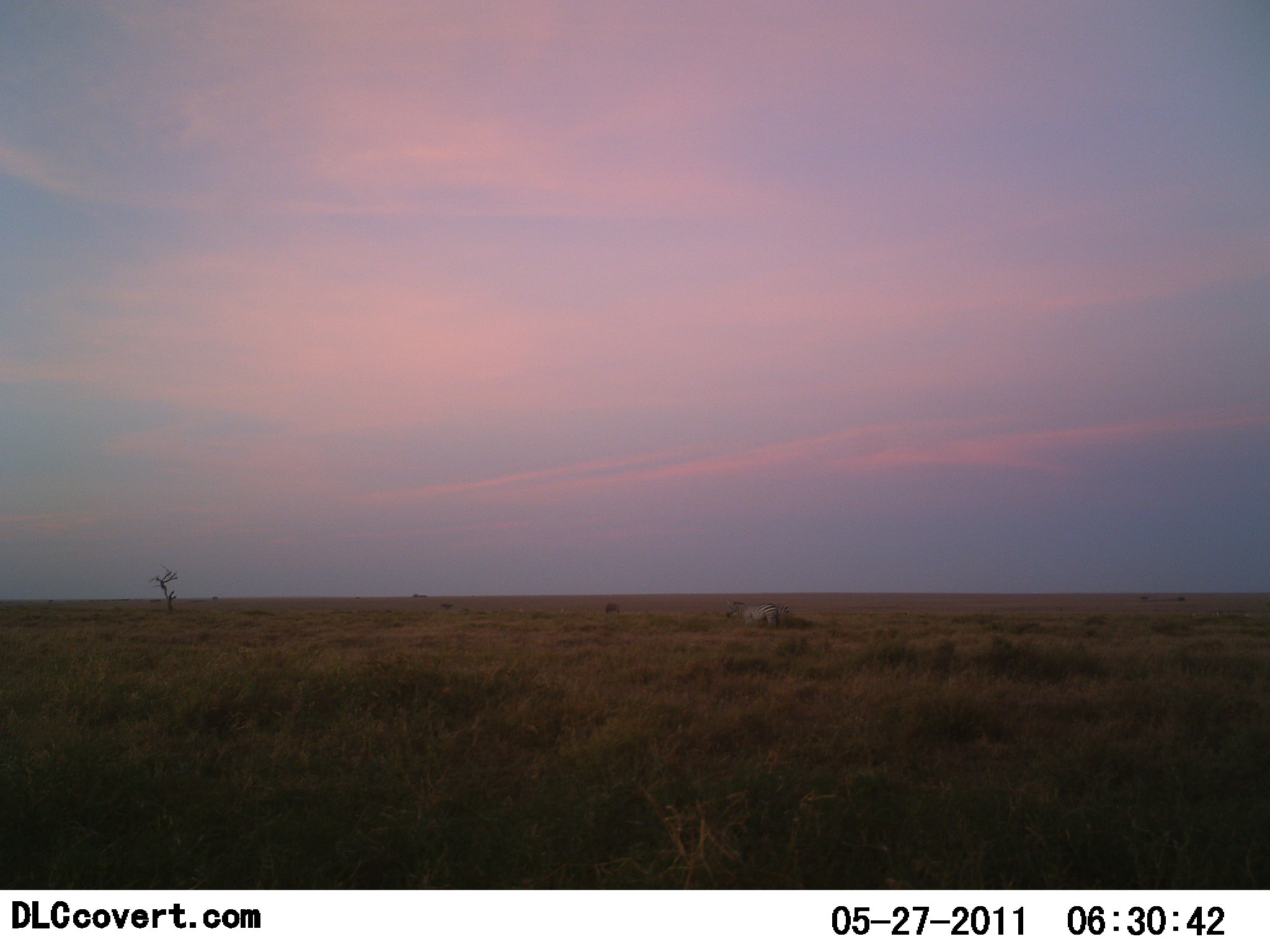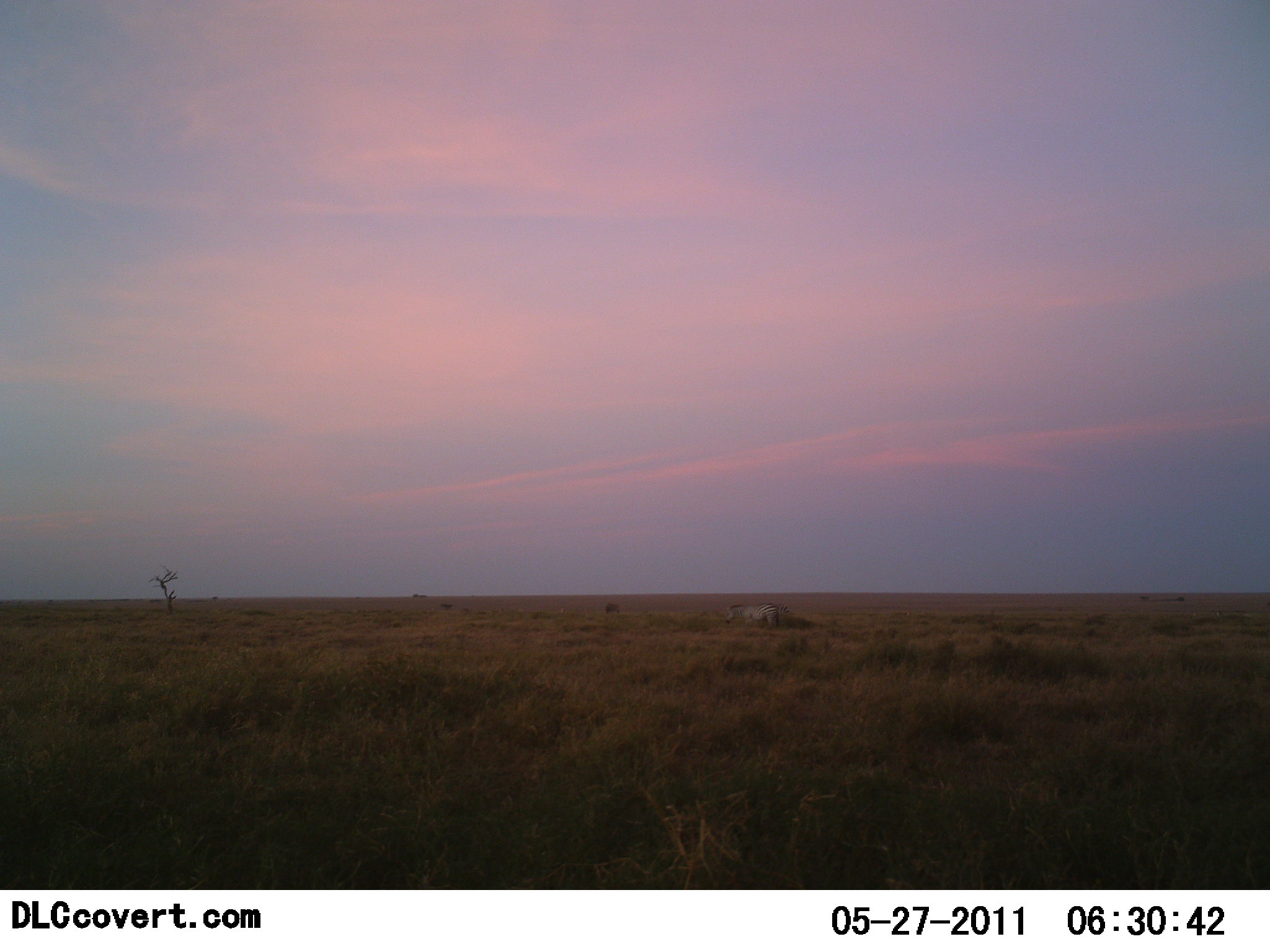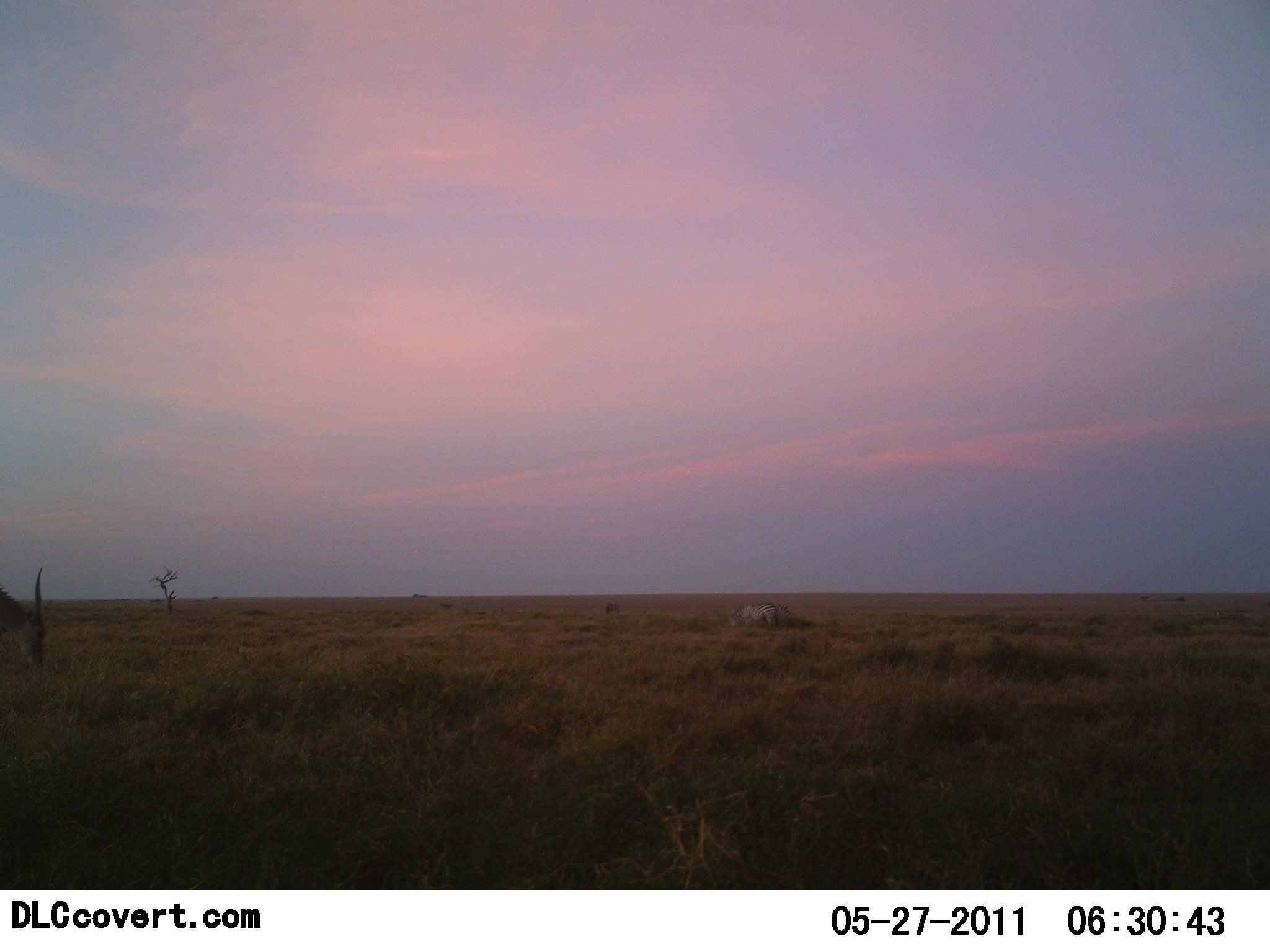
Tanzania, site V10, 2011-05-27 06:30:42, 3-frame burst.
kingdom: Animalia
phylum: Chordata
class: Mammalia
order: Artiodactyla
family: Bovidae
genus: Eudorcas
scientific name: Eudorcas thomsonii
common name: thomson's gazelle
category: gazellethomsons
Gazellethomsons (thomson's gazelle) (Eudorcas thomsonii), count 1. Behavior (volunteer vote fractions): standing 14%, resting 0%, moving 57%, interacting 0%. Young present (vote fraction): 0%. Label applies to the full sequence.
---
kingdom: Animalia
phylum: Chordata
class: Mammalia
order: Perissodactyla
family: Equidae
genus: Equus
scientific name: Equus quagga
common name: plains zebra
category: zebra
Zebra (plains zebra) (Equus quagga), count 1. Behavior (volunteer vote fractions): standing 71%, resting 0%, moving 0%, interacting 0%. Young present (vote fraction): 0%. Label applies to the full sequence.